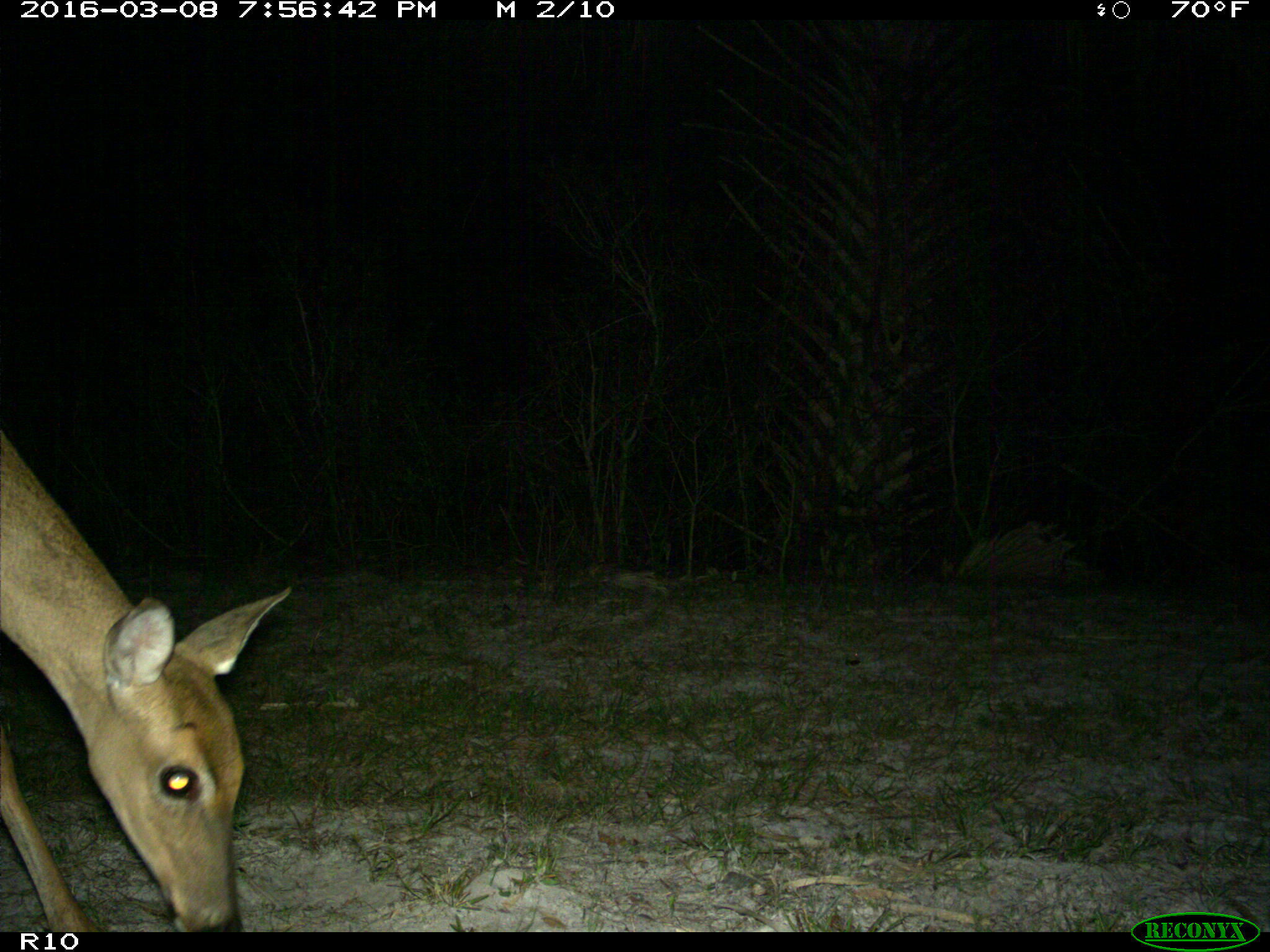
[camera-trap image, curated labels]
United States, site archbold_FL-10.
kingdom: Animalia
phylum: Chordata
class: Mammalia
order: Artiodactyla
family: Cervidae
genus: Odocoileus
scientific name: Odocoileus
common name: deer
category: unidentified deer